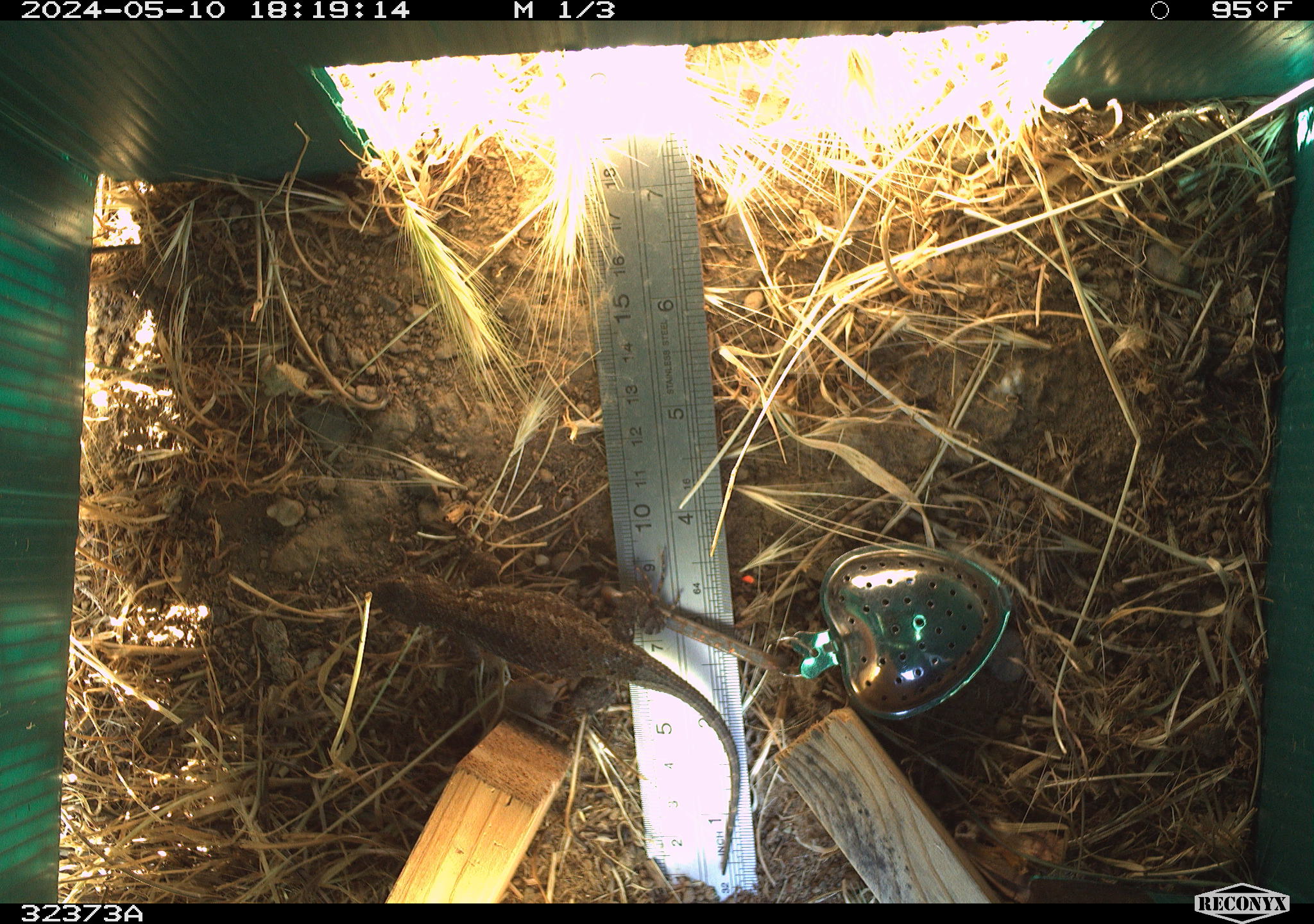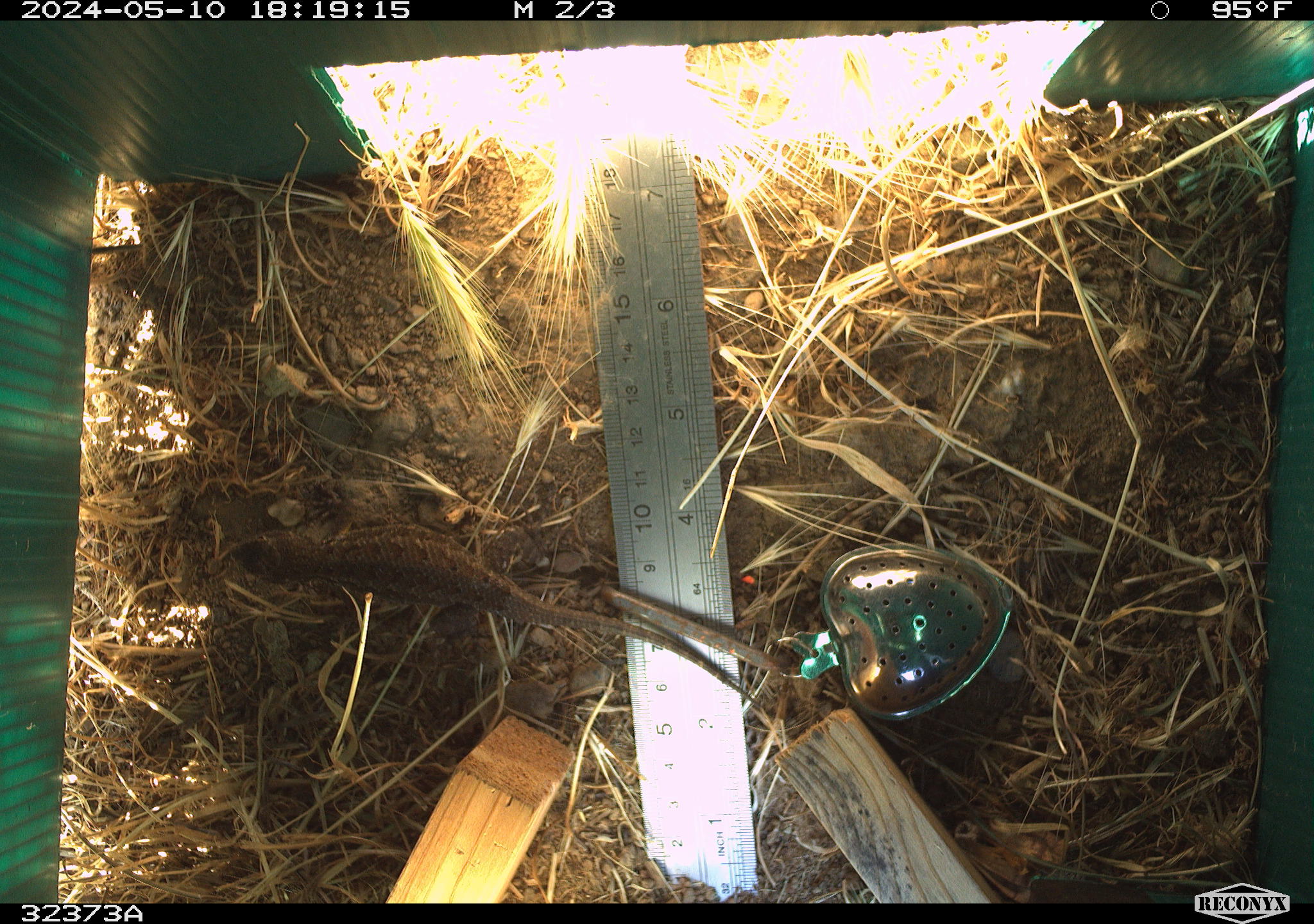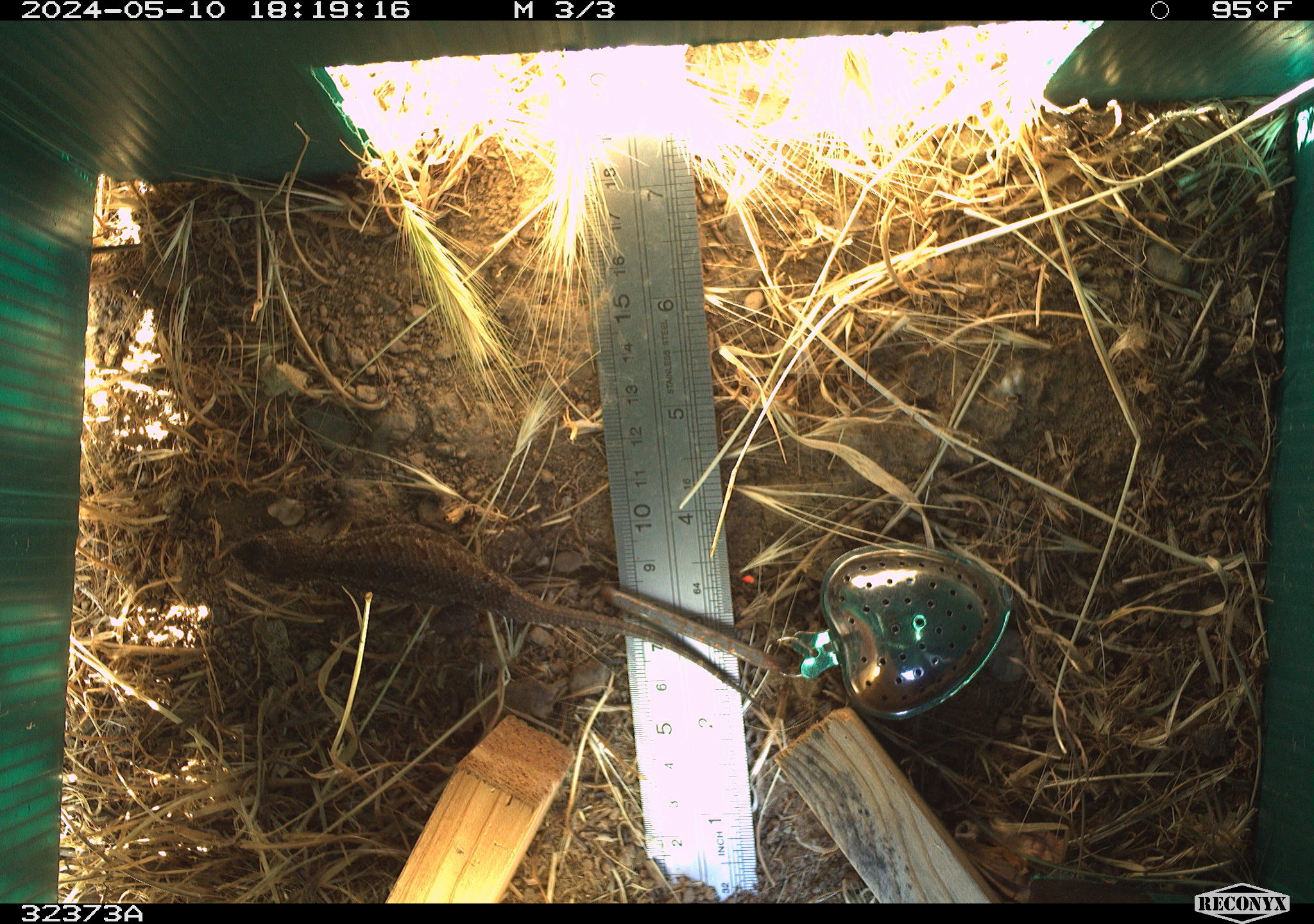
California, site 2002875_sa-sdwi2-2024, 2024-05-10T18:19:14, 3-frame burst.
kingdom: Animalia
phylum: Chordata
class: Reptilia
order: Squamata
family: Phrynosomatidae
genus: Sceloporus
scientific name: Sceloporus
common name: spiny lizards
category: sceloporus species